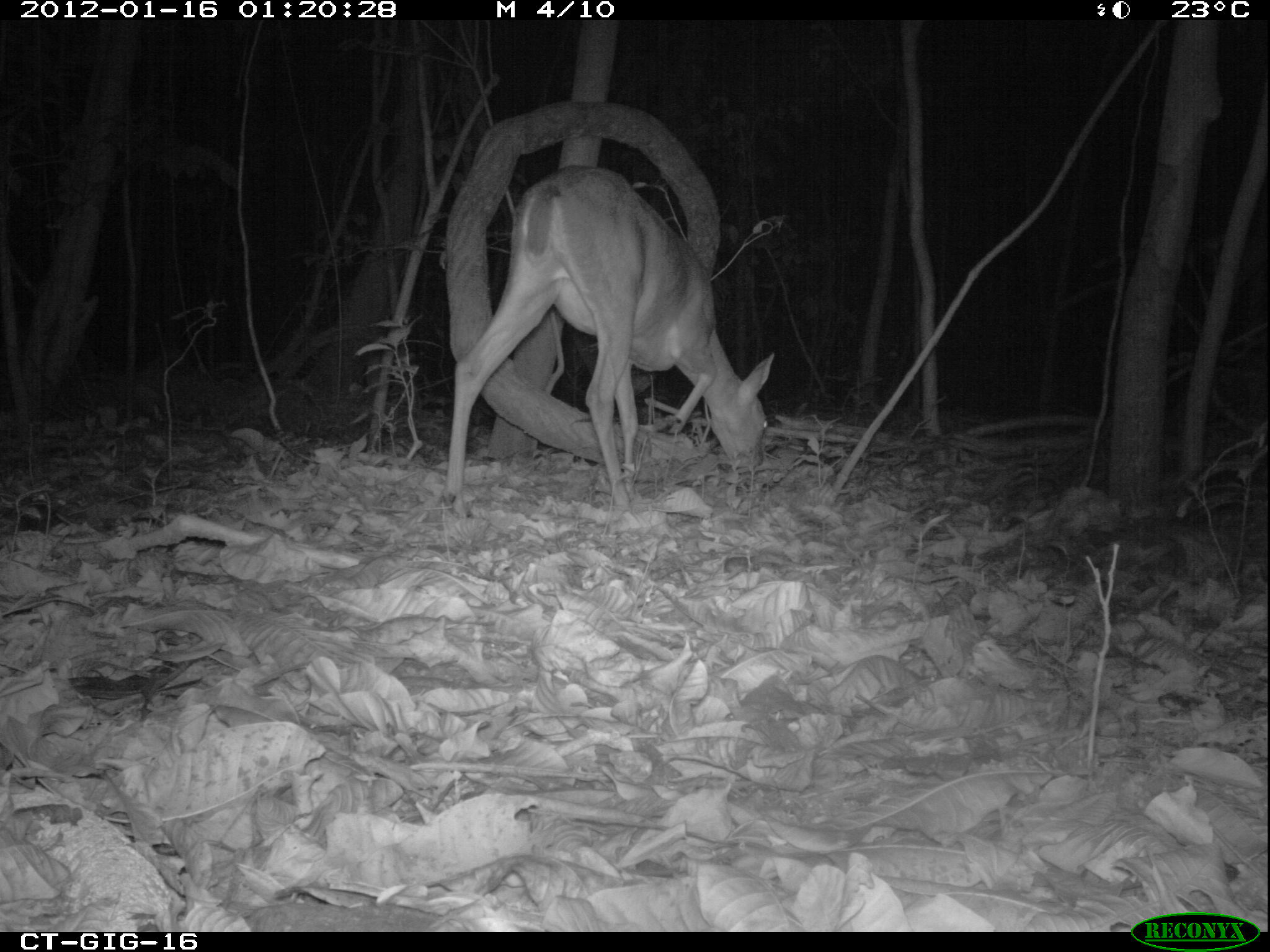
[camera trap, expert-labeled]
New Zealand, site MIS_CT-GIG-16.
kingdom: Animalia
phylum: Chordata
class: Mammalia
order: Artiodactyla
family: Cervidae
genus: Odocoileus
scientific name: Odocoileus virginianus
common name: white-tailed deer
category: white tailed deer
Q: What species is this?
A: White tailed deer (white-tailed deer) (Odocoileus virginianus).